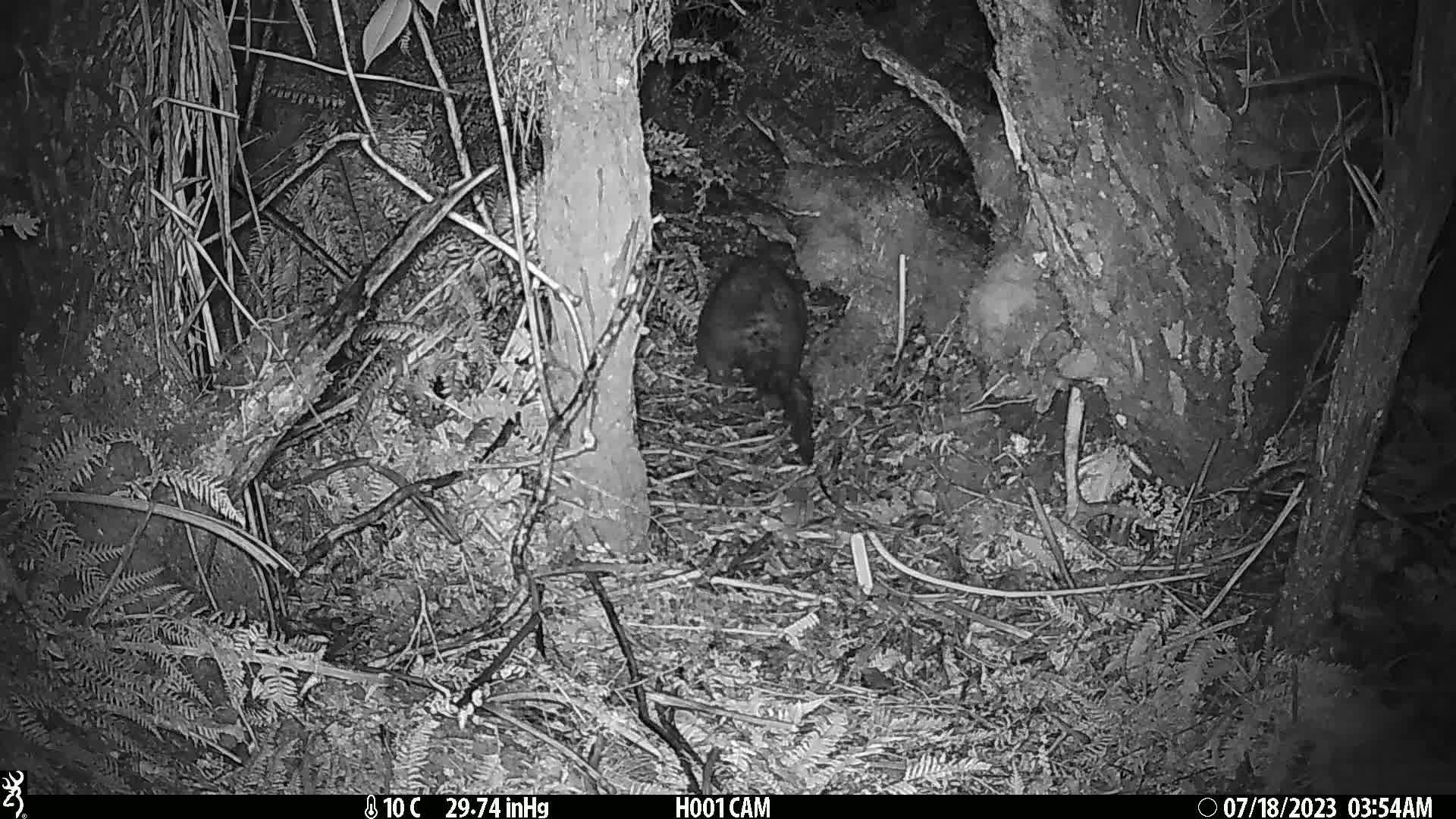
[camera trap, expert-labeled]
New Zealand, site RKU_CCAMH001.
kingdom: Animalia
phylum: Chordata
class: Mammalia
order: Diprotodontia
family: Phalangeridae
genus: Trichosurus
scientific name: Trichosurus vulpecula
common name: common brushtail possum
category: possum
Possum (common brushtail possum) (Trichosurus vulpecula).